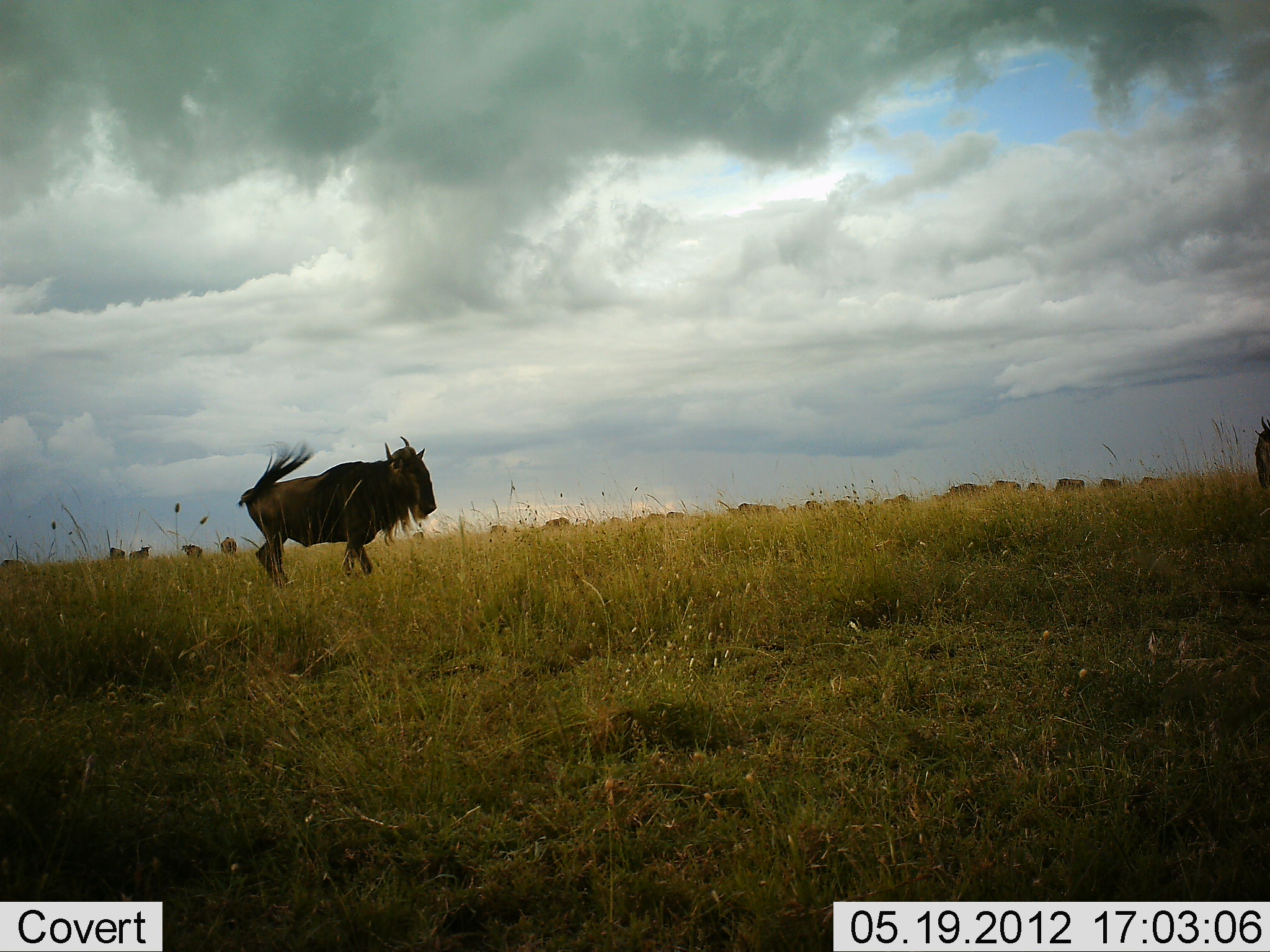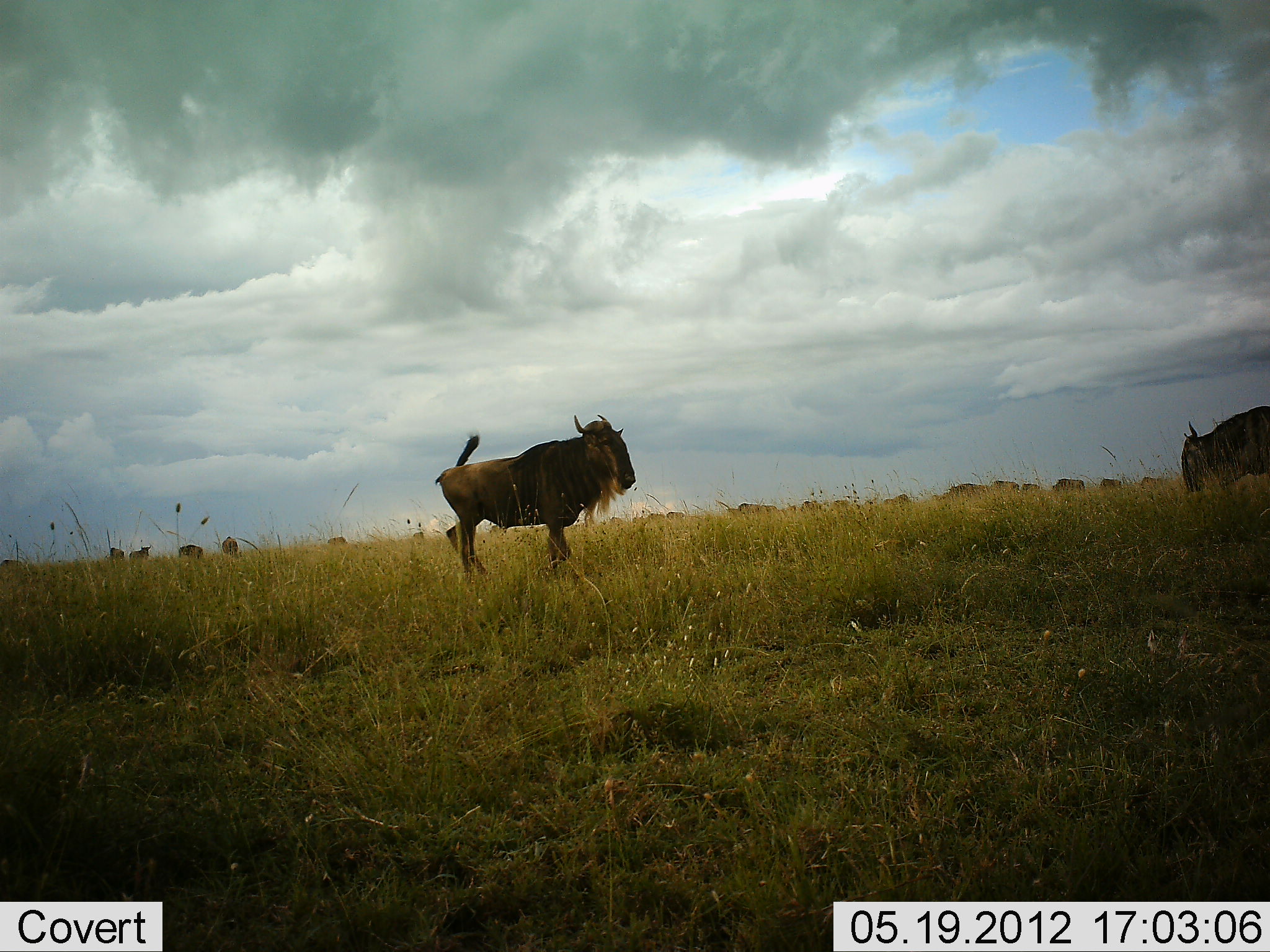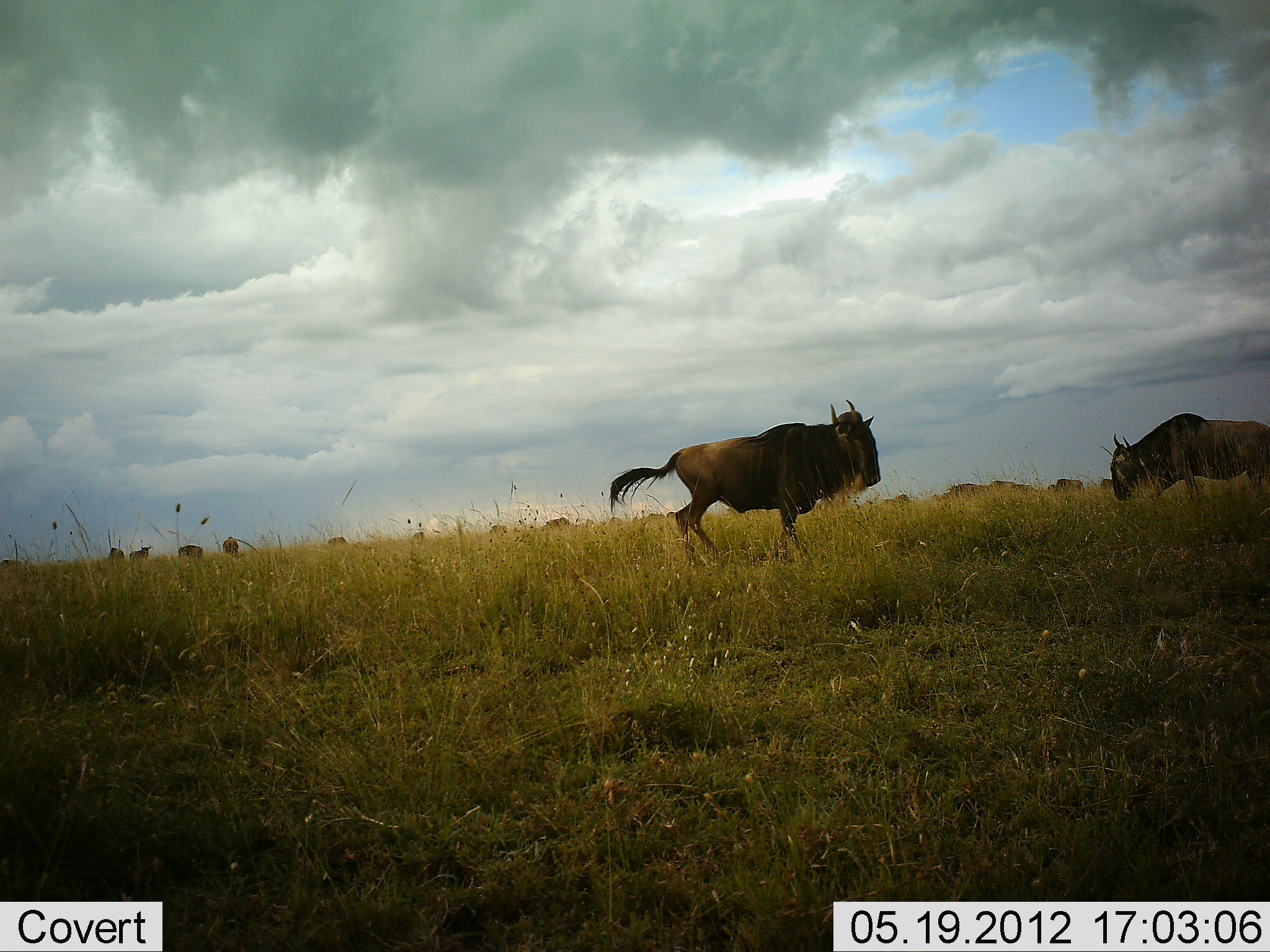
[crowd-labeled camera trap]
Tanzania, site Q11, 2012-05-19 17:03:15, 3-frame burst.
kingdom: Animalia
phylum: Chordata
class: Mammalia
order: Artiodactyla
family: Bovidae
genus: Connochaetes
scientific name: Connochaetes taurinus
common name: blue wildebeest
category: wildebeest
Wildebeest (blue wildebeest) (Connochaetes taurinus), count 11-50. Behavior (volunteer vote fractions): standing 50%, resting 0%, moving 90%, interacting 20%. Young present (vote fraction): 0%. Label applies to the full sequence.